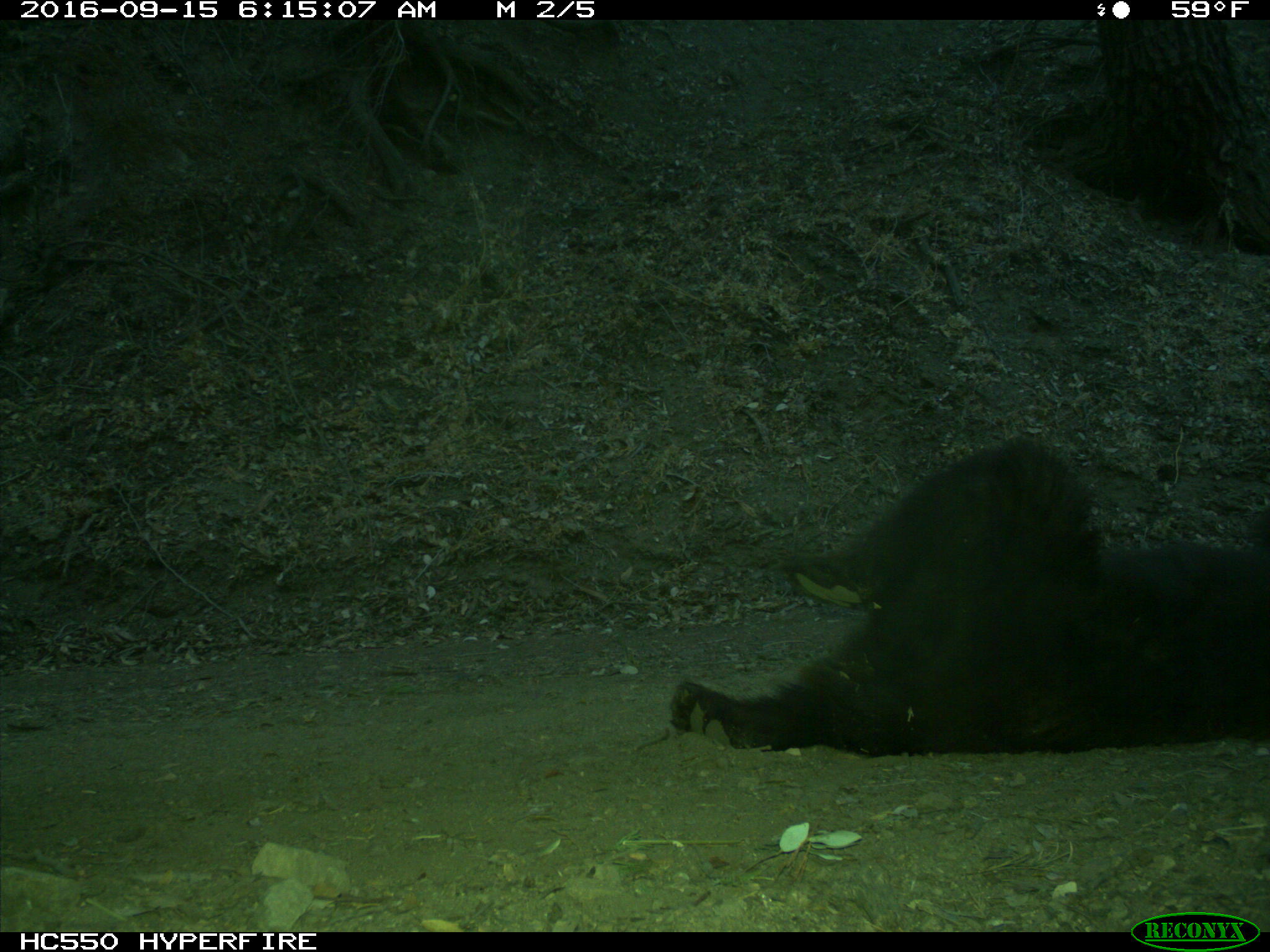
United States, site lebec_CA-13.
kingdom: Animalia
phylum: Chordata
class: Mammalia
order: Carnivora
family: Ursidae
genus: Ursus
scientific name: Ursus americanus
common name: american black bear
Ursus americanus (american black bear).